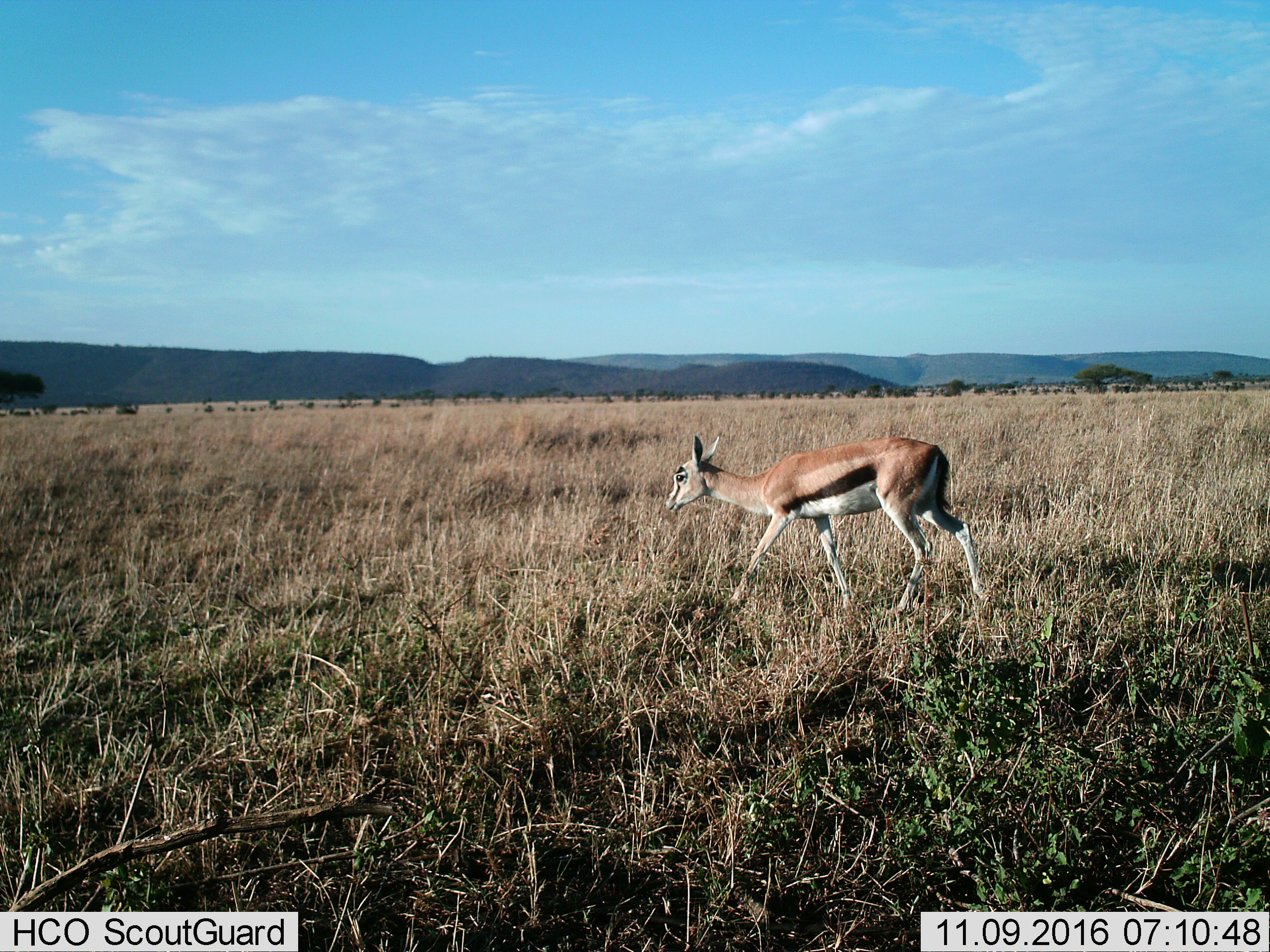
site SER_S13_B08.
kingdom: Animalia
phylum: Chordata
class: Mammalia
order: Artiodactyla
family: Bovidae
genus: Eudorcas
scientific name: Eudorcas thomsonii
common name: thomson's gazelle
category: gazellethomsons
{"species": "gazellethomsons (thomson's gazelle) (Eudorcas thomsonii)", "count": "1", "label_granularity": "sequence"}